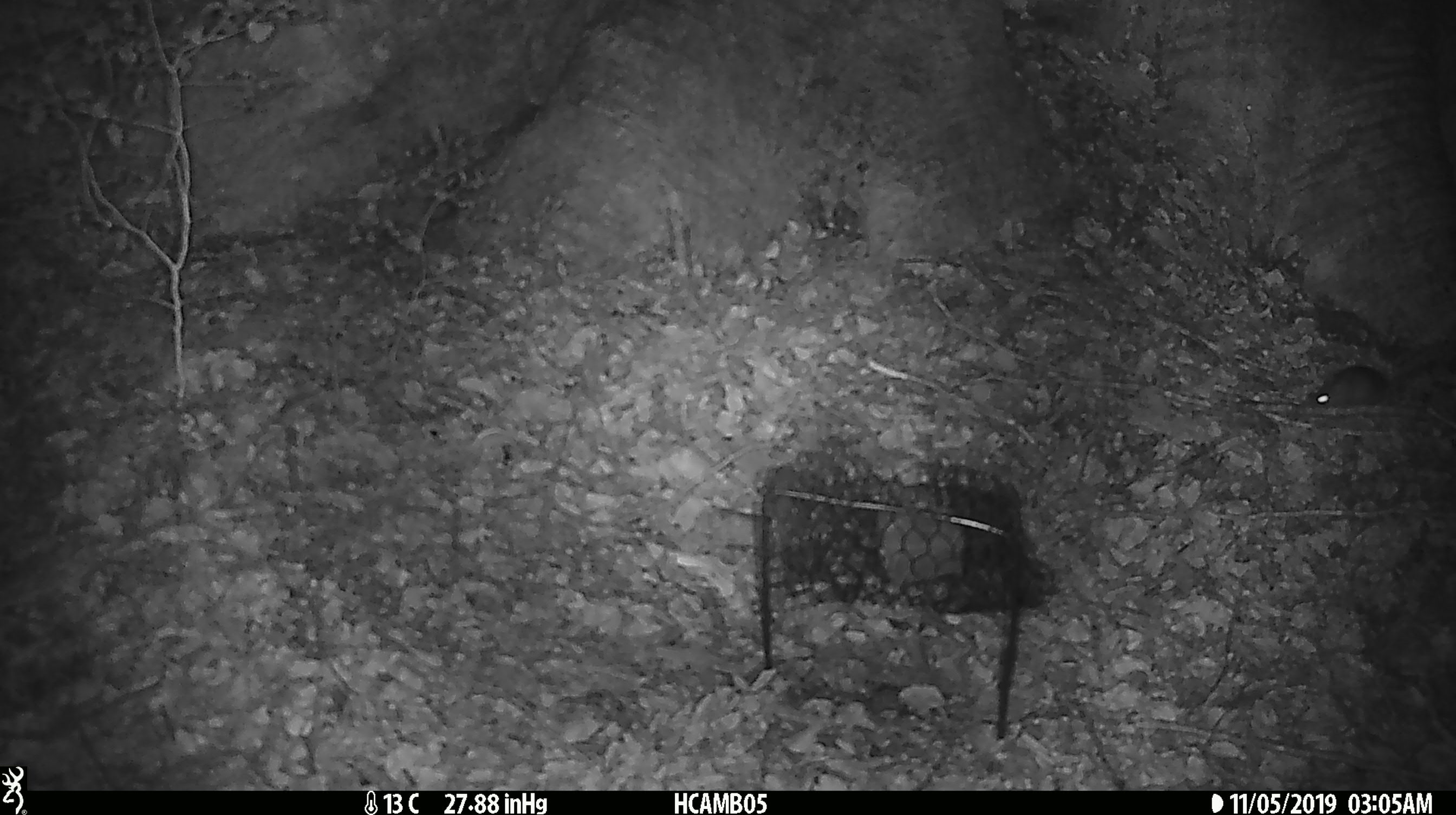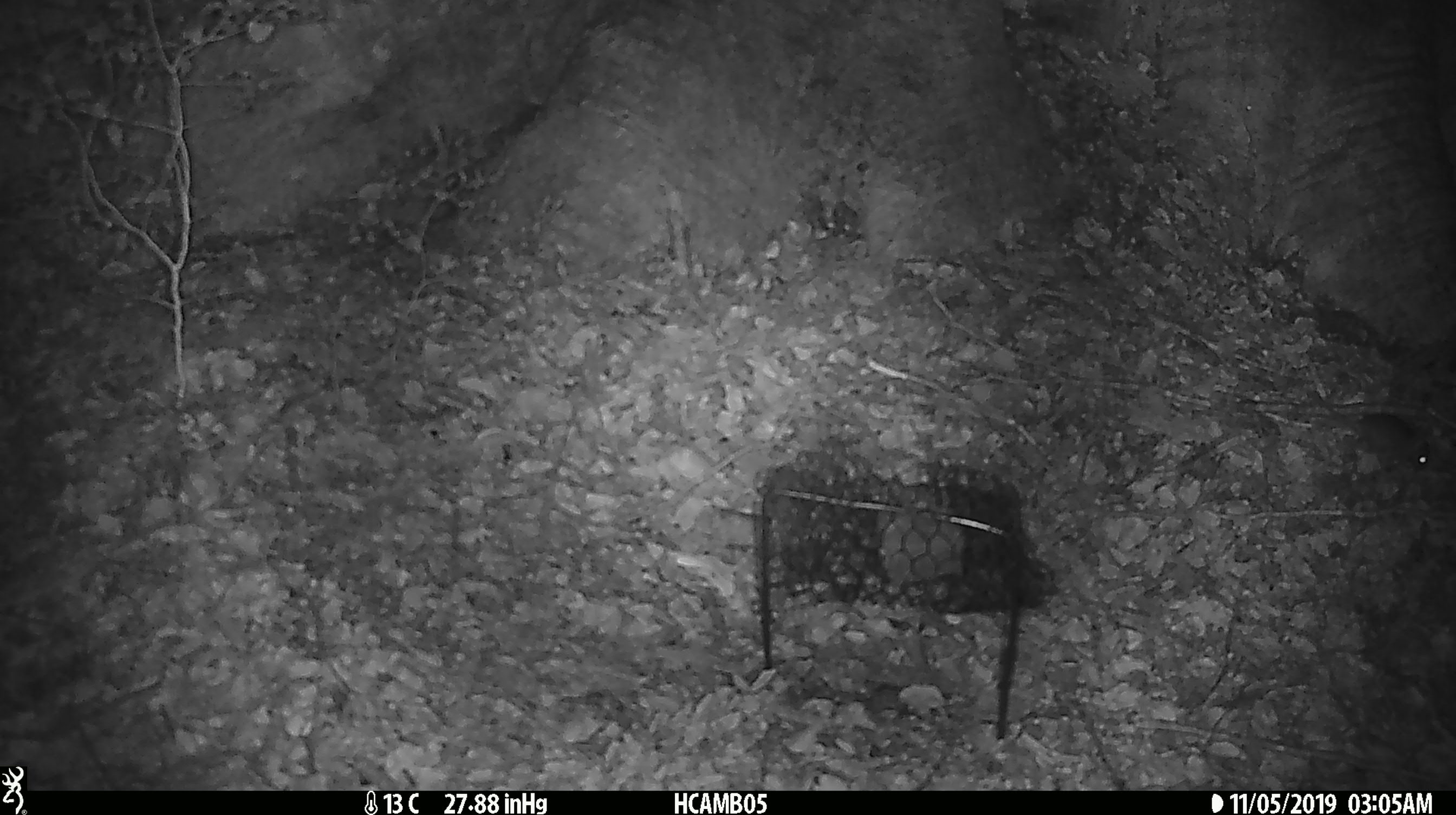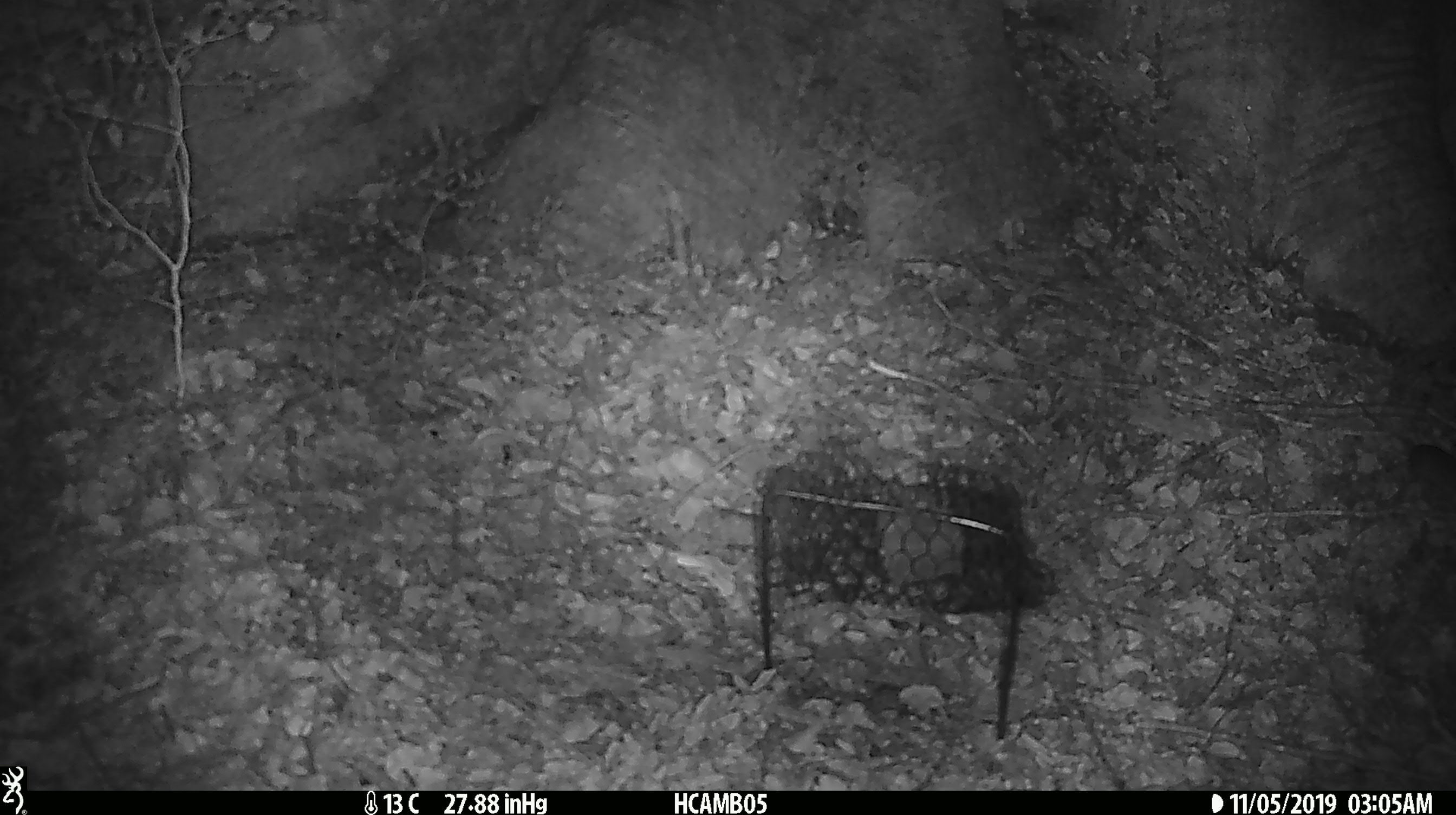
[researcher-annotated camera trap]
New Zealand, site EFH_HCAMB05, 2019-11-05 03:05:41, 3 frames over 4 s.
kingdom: Animalia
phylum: Chordata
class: Mammalia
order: Rodentia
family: Muridae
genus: Mus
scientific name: Mus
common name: mouse